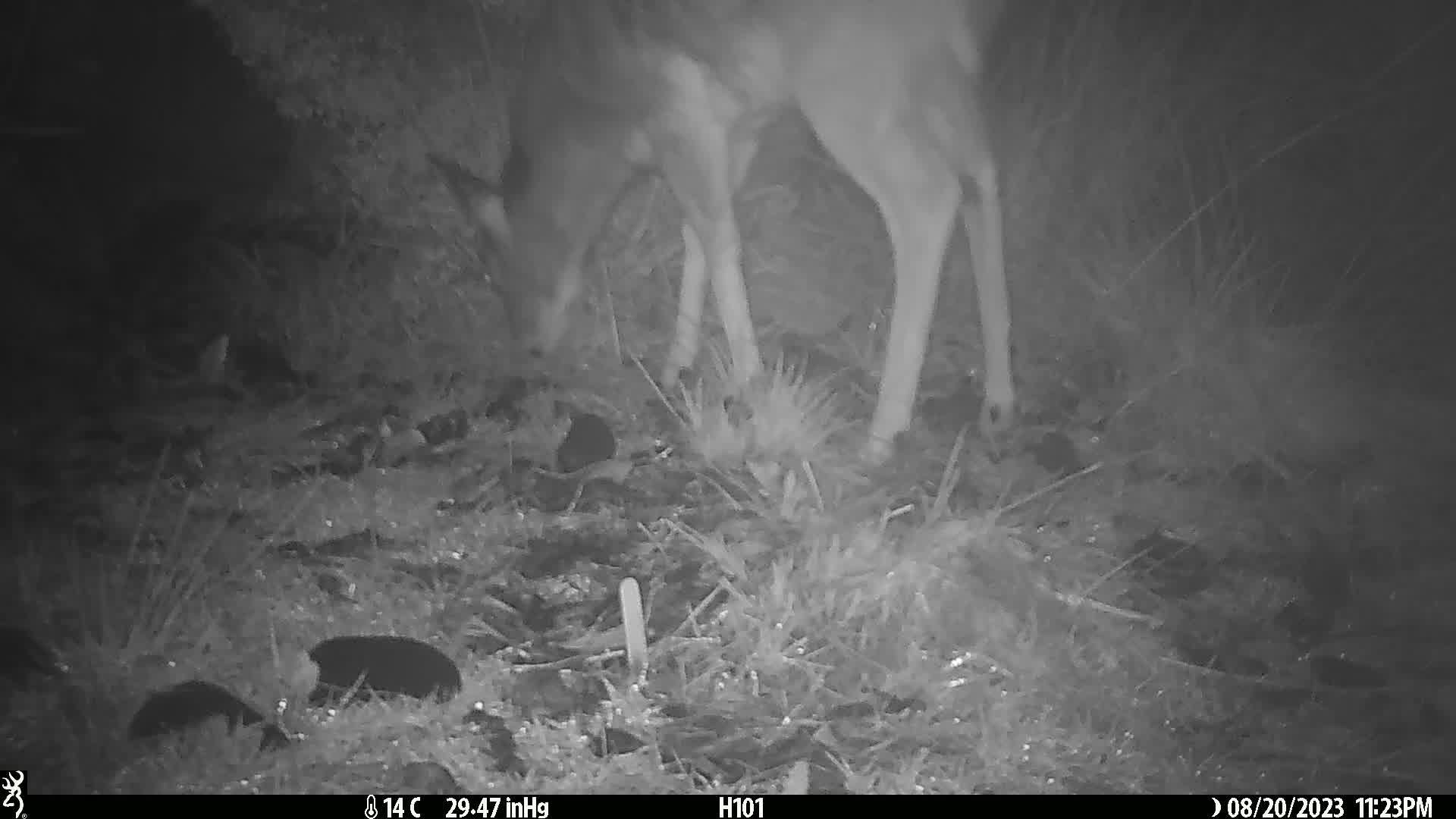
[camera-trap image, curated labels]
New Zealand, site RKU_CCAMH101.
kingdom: Animalia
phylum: Chordata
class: Mammalia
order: Artiodactyla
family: Cervidae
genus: Odocoileus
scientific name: Odocoileus virginianus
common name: white-tailed deer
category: white tailed deer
White tailed deer (white-tailed deer) (Odocoileus virginianus).